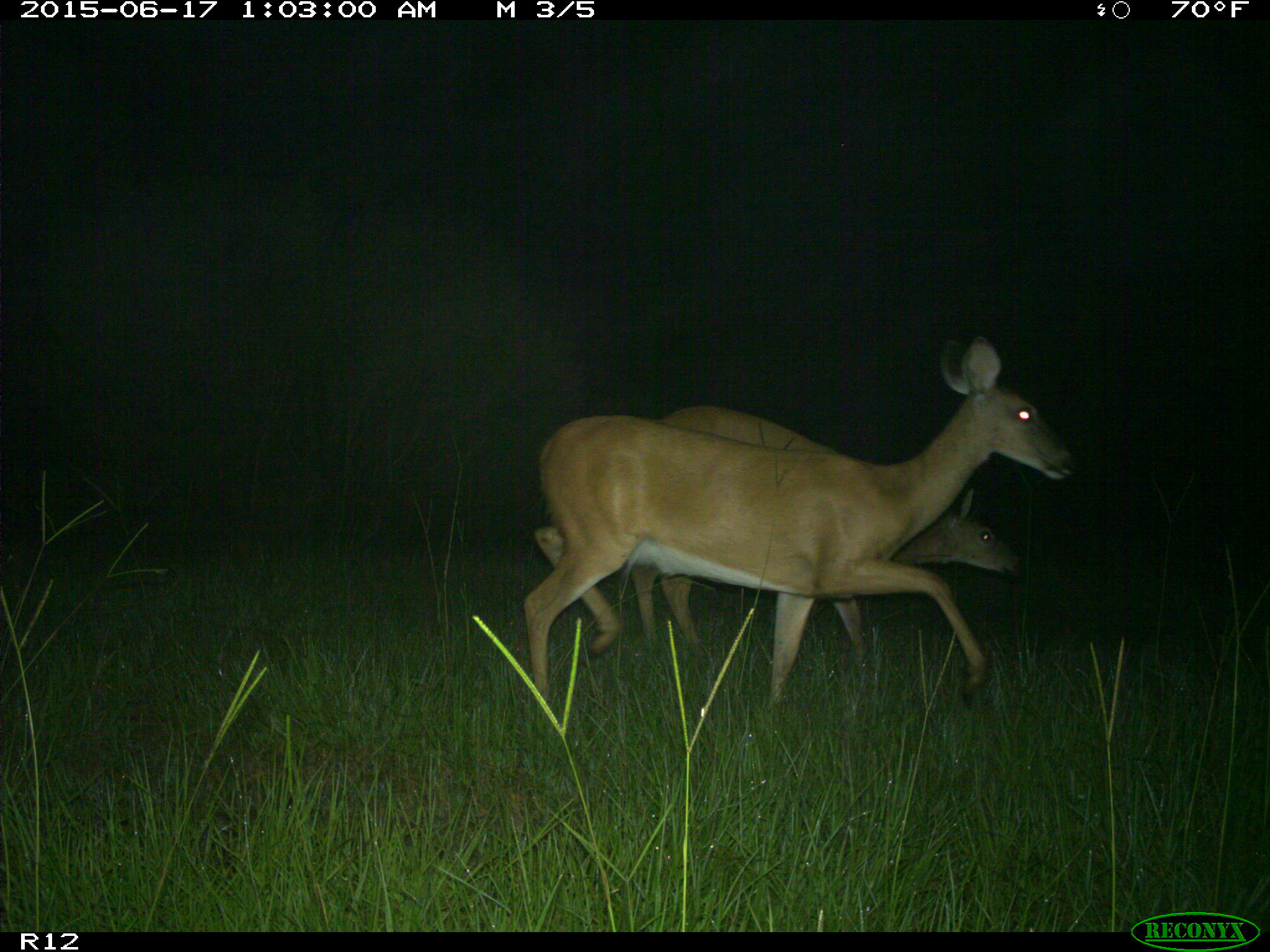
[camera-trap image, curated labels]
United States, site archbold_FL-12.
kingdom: Animalia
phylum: Chordata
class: Mammalia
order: Artiodactyla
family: Cervidae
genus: Odocoileus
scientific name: Odocoileus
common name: deer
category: unidentified deer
Unidentified deer (deer) (Odocoileus).